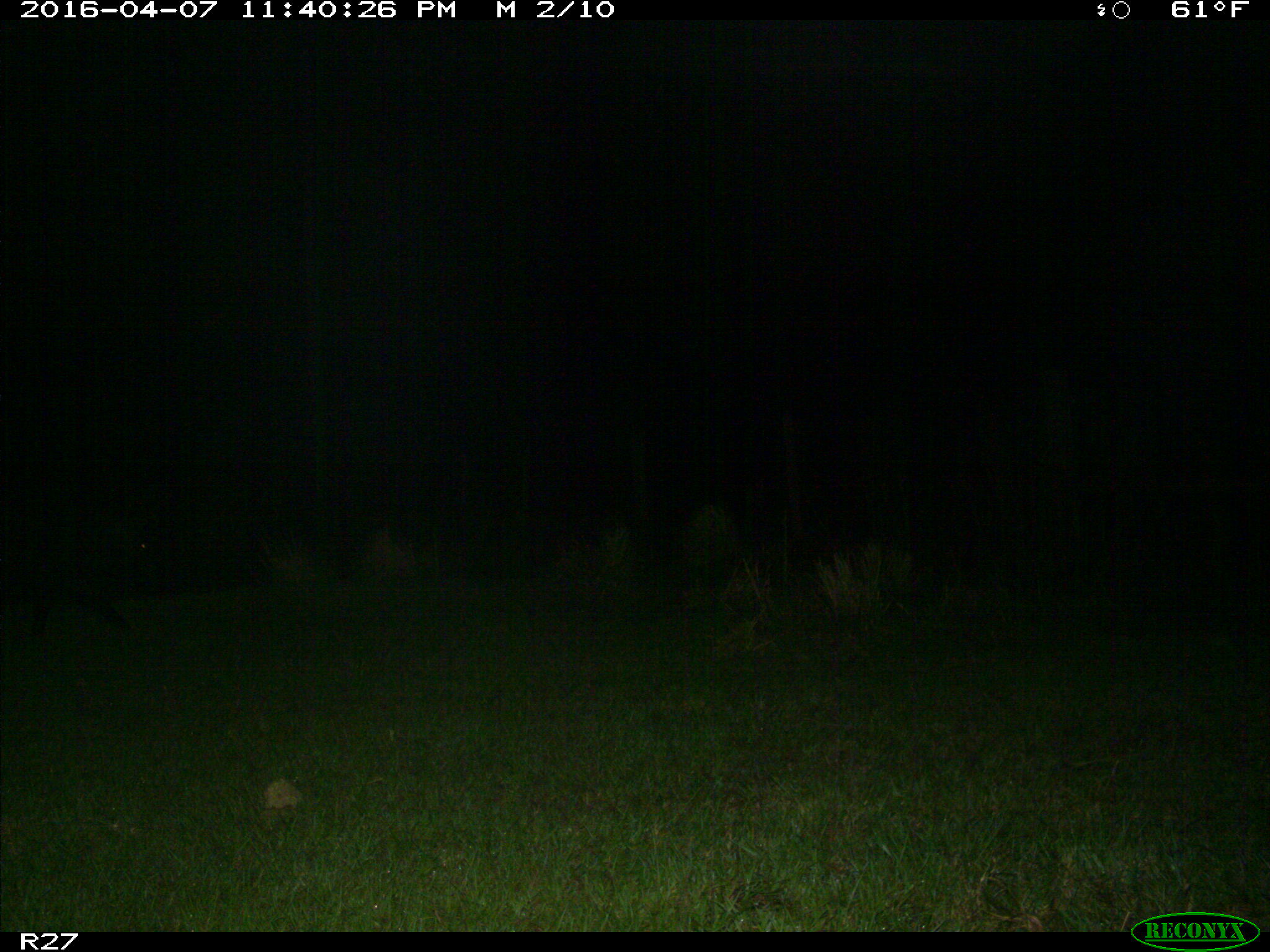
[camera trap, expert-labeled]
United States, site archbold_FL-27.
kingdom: Animalia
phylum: Chordata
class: Mammalia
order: Artiodactyla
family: Suidae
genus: Sus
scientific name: Sus scrofa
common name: wild boar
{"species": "Sus scrofa (wild boar)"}